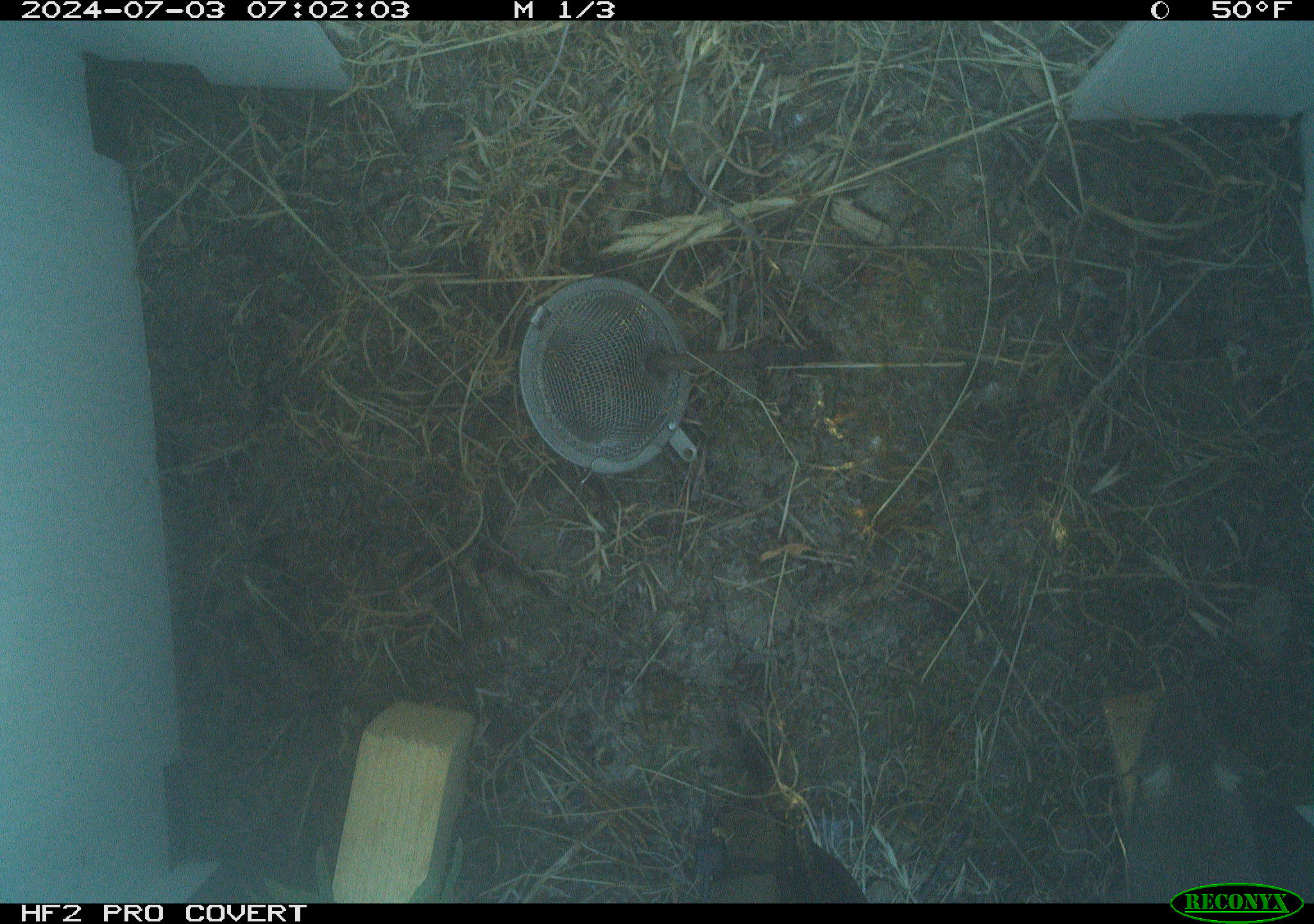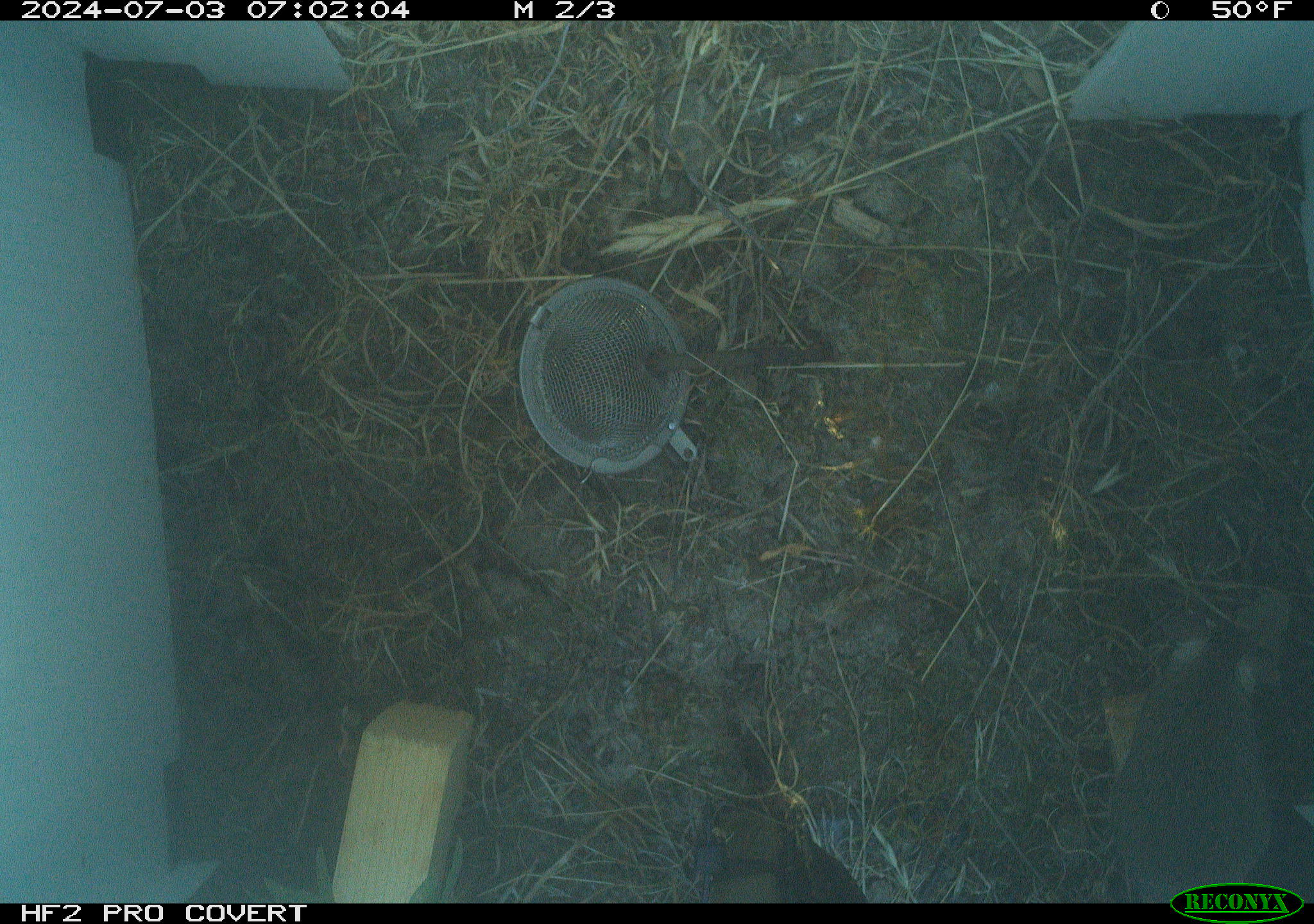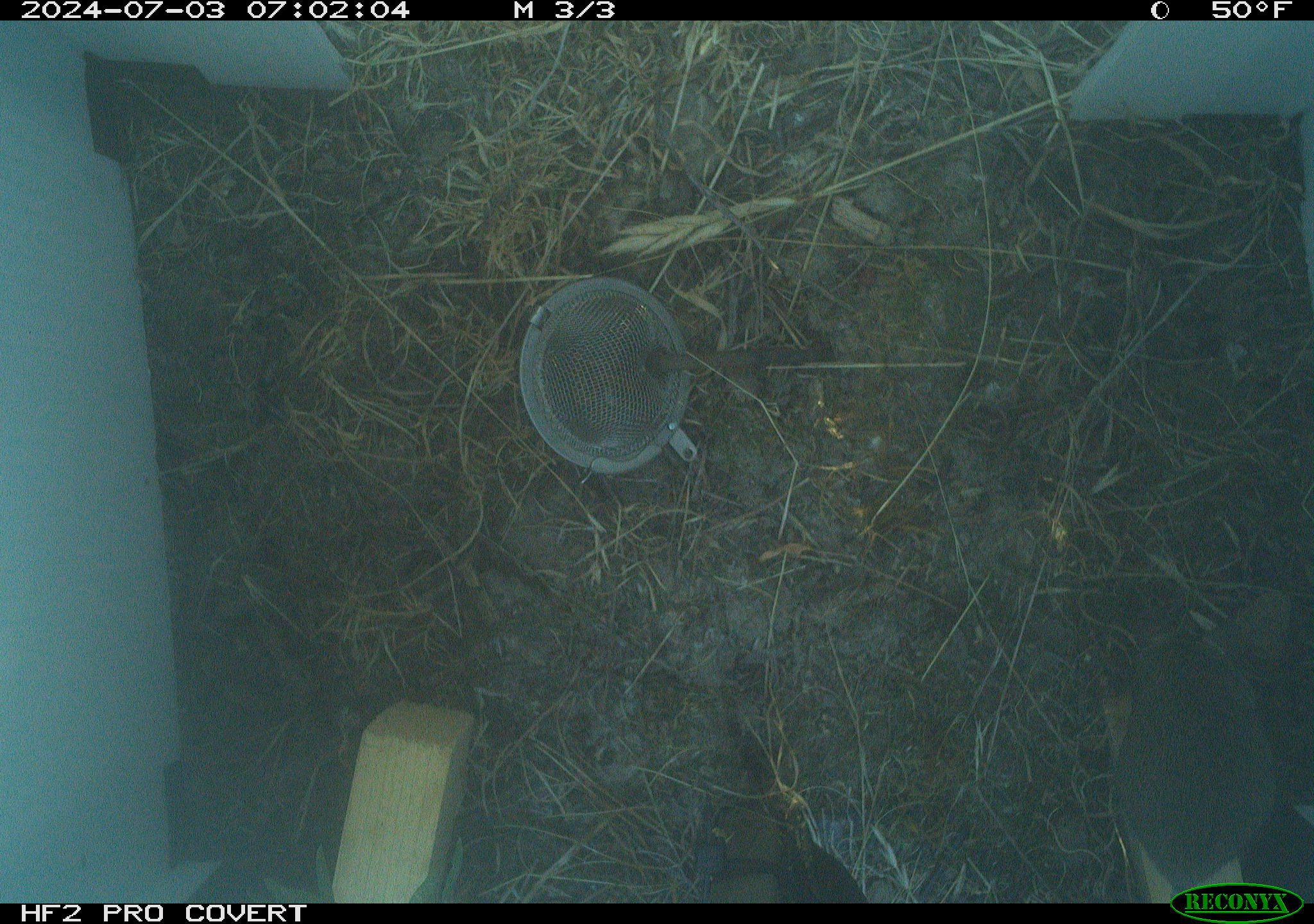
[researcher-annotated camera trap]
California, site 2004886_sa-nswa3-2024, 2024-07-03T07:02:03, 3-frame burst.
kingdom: Animalia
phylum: Chordata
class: Mammalia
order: Rodentia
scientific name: Rodentia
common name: rodent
Rodent (Rodentia).